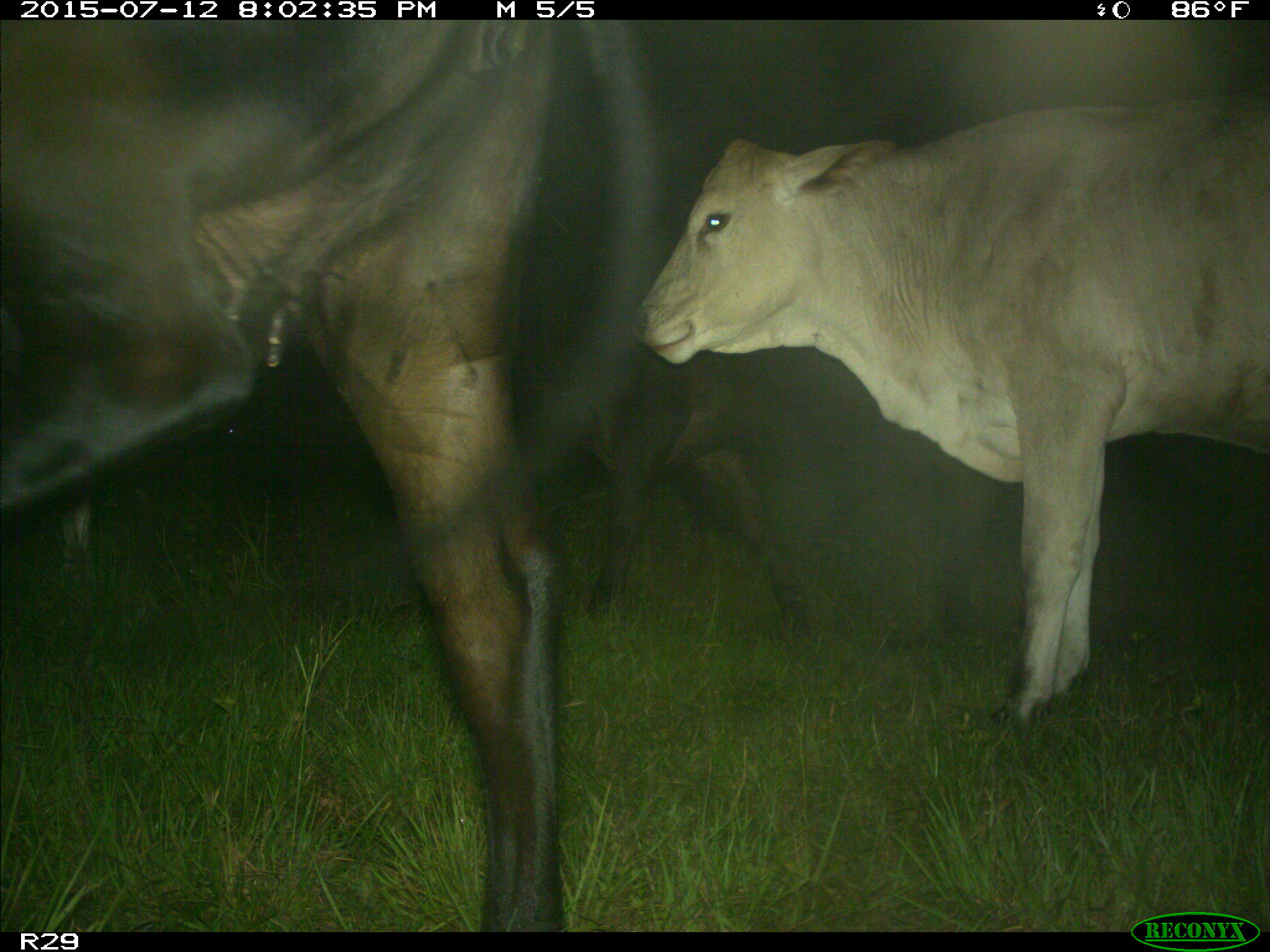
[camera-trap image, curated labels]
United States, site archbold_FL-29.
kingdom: Animalia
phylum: Chordata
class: Mammalia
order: Artiodactyla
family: Bovidae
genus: Bos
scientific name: Bos taurus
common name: domestic cow